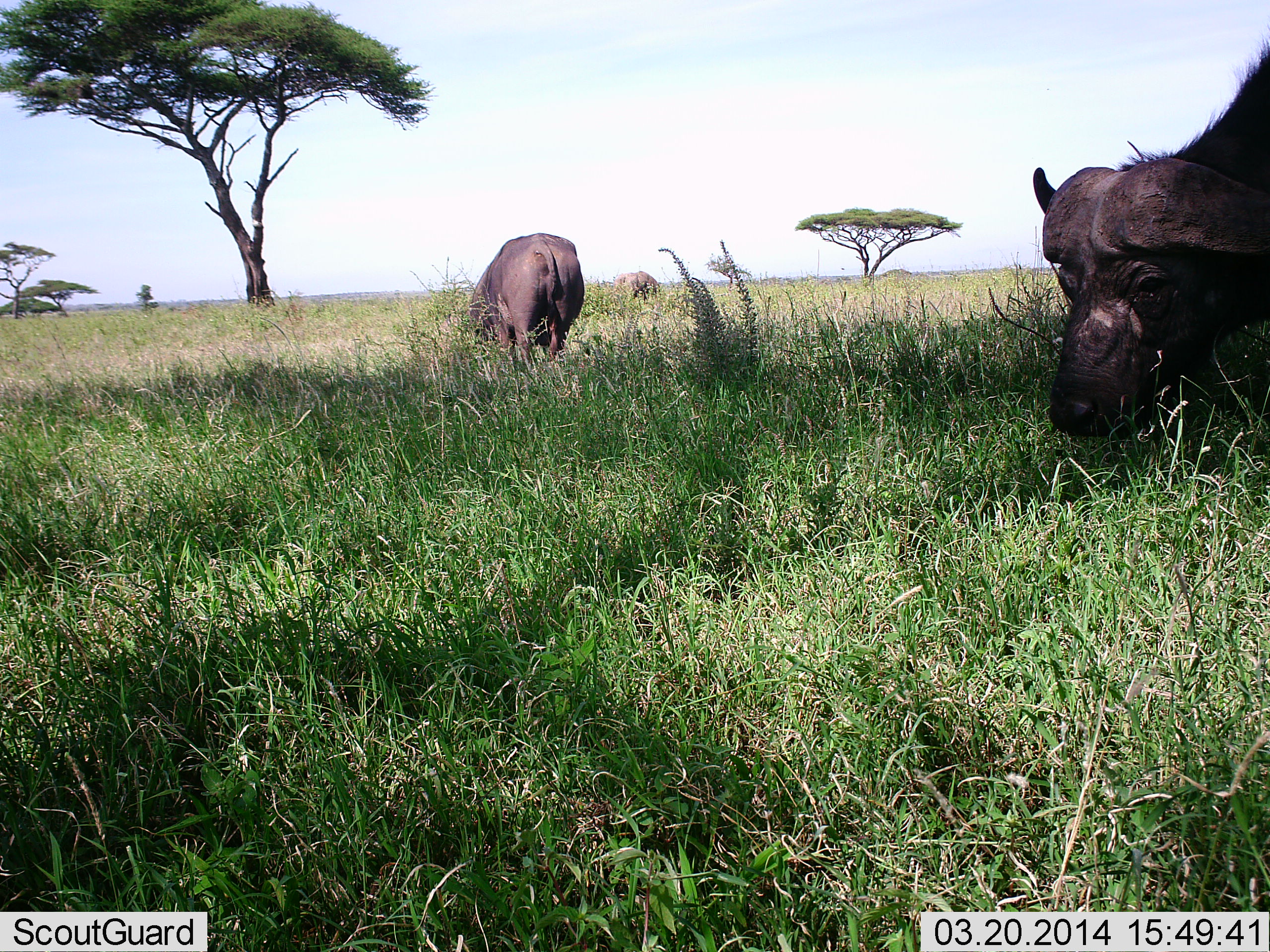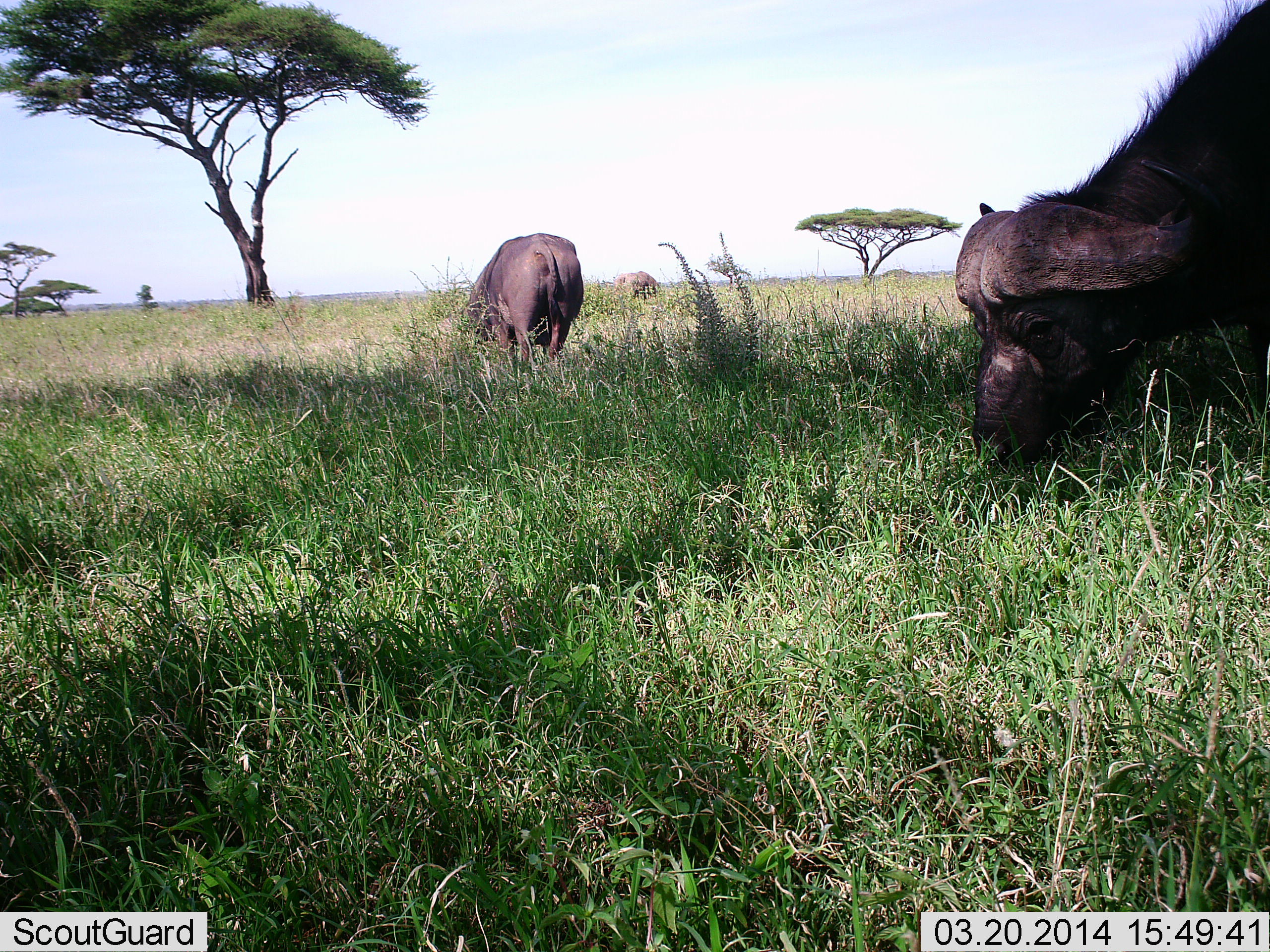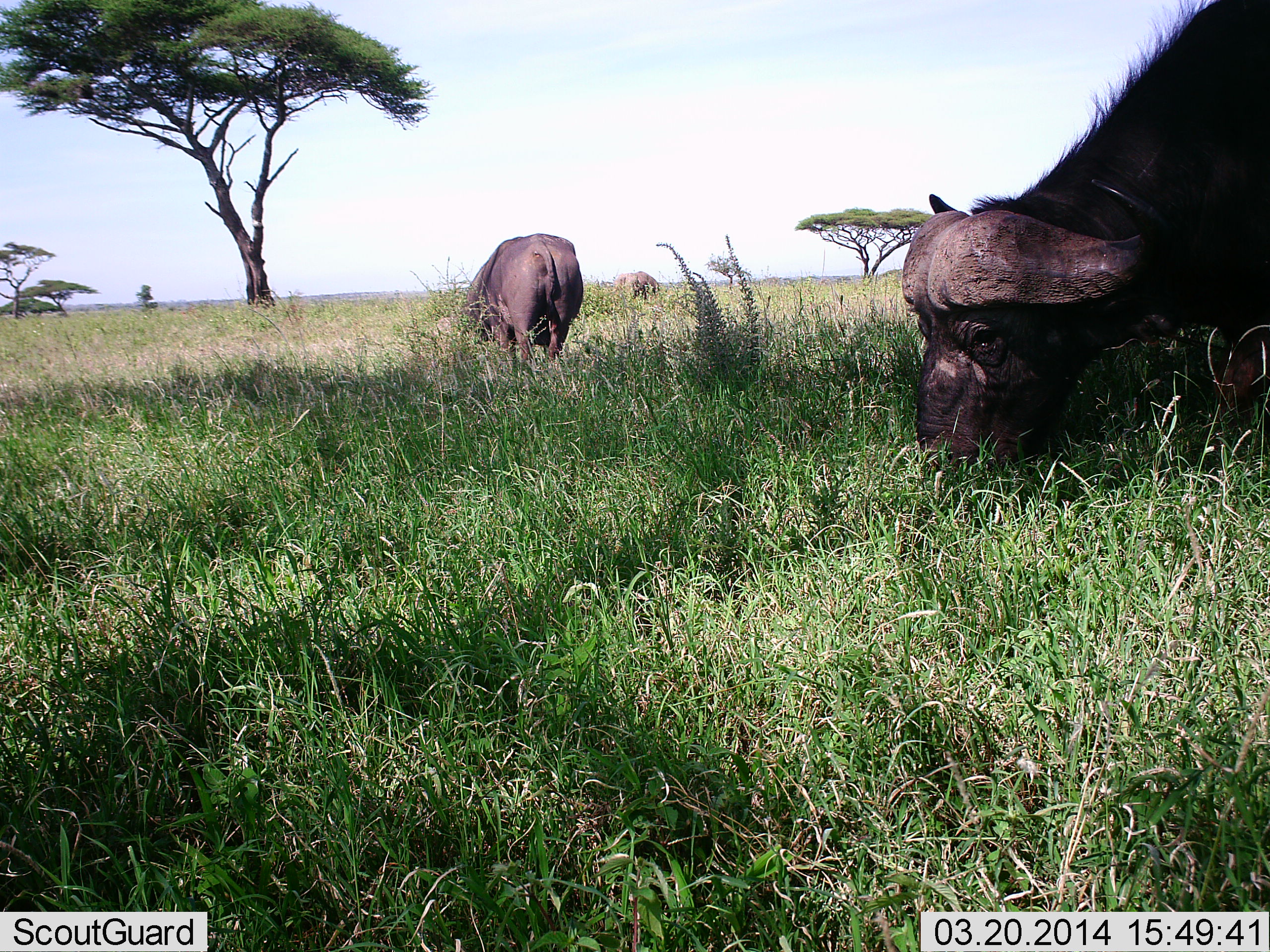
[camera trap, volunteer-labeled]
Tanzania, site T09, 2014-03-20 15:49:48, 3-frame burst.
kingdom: Animalia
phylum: Chordata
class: Mammalia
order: Artiodactyla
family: Bovidae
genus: Syncerus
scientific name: Syncerus caffer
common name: cape buffalo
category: buffalo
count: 2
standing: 20%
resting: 0%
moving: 0%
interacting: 0%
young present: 0%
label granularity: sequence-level